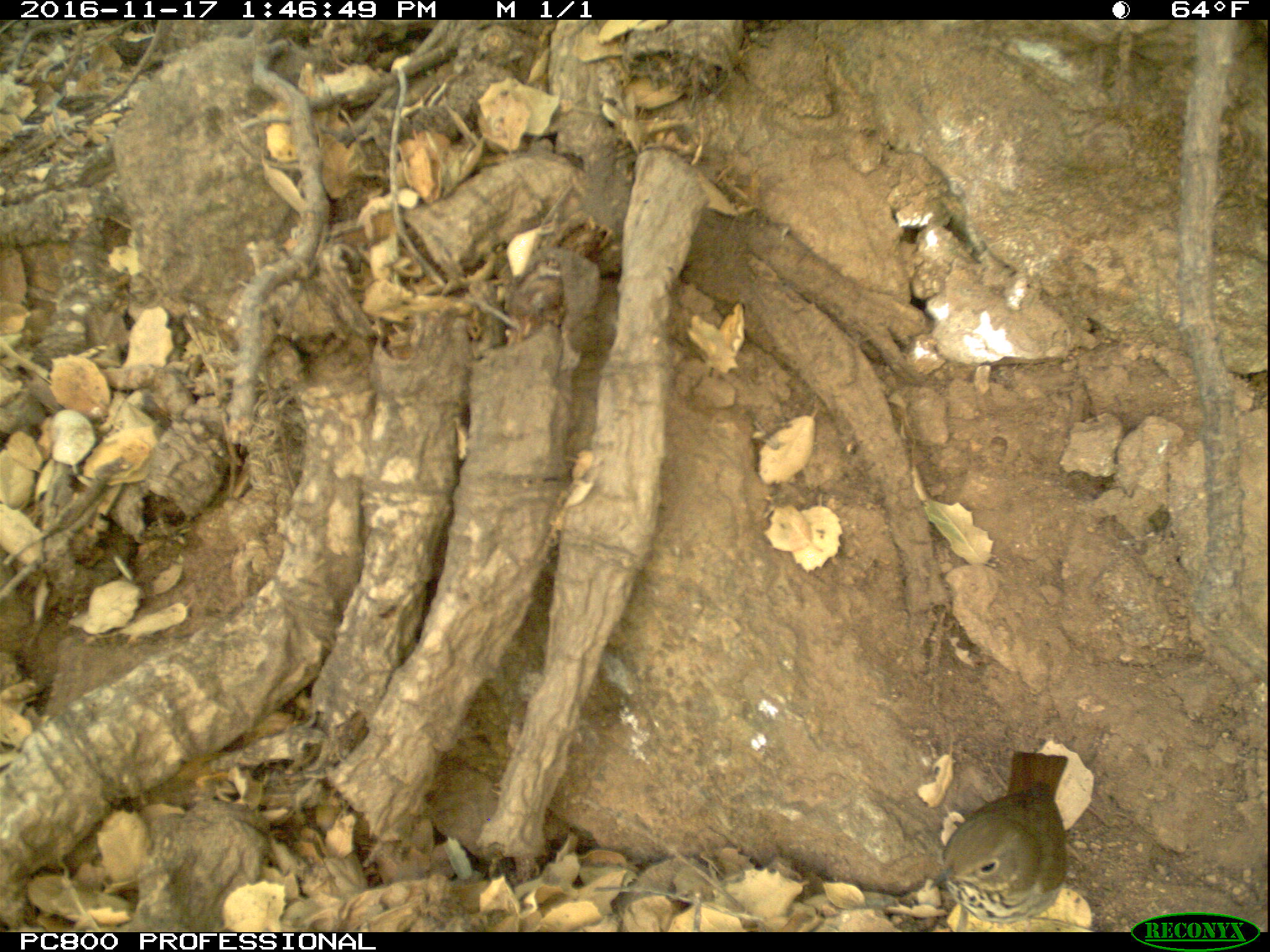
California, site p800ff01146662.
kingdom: Animalia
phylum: Chordata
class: Aves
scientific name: Aves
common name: bird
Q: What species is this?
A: Bird (Aves).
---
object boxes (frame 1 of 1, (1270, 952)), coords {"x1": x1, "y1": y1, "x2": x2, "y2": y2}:
bird: {"x1": 928, "y1": 751, "x2": 1067, "y2": 932}